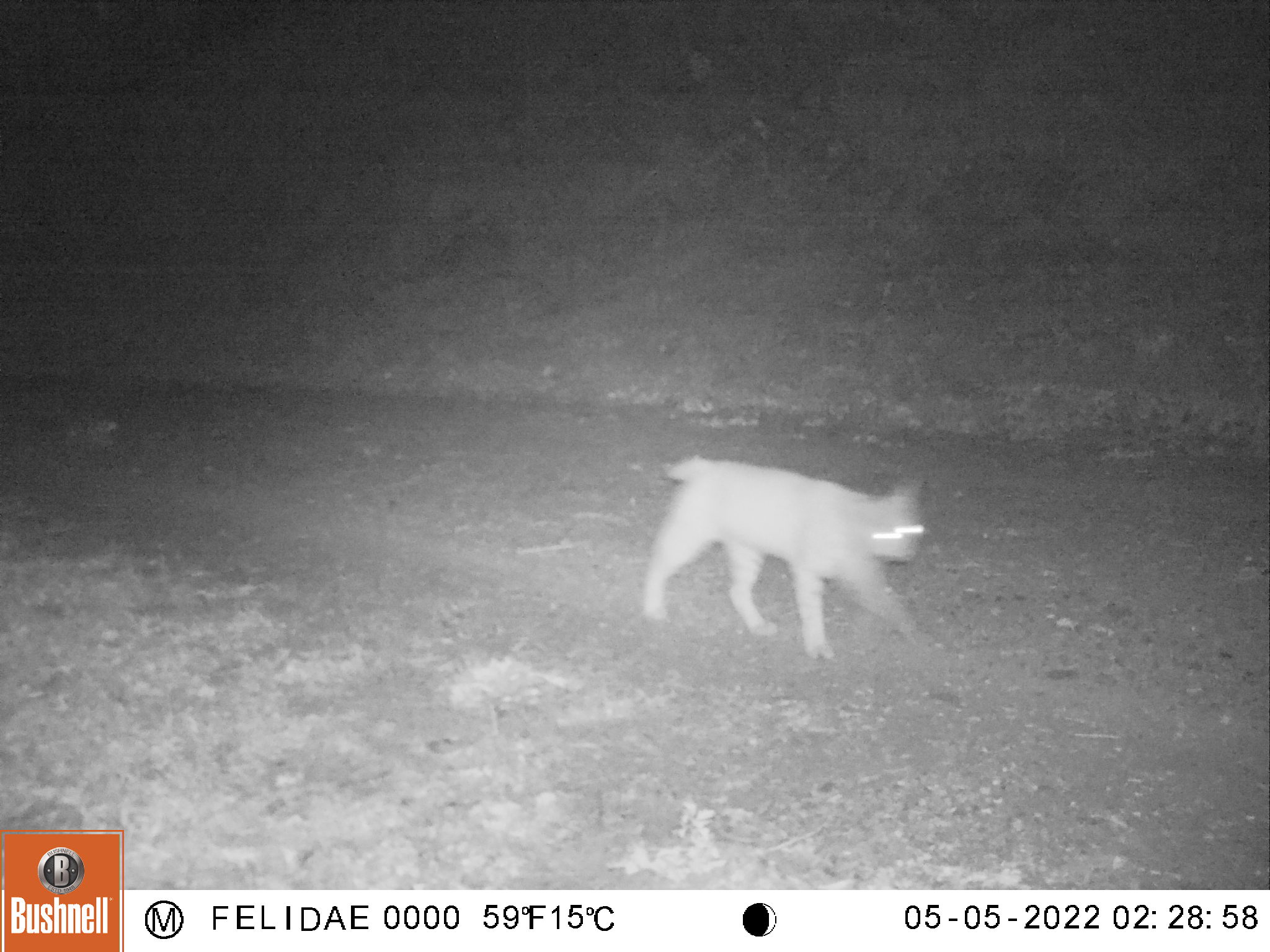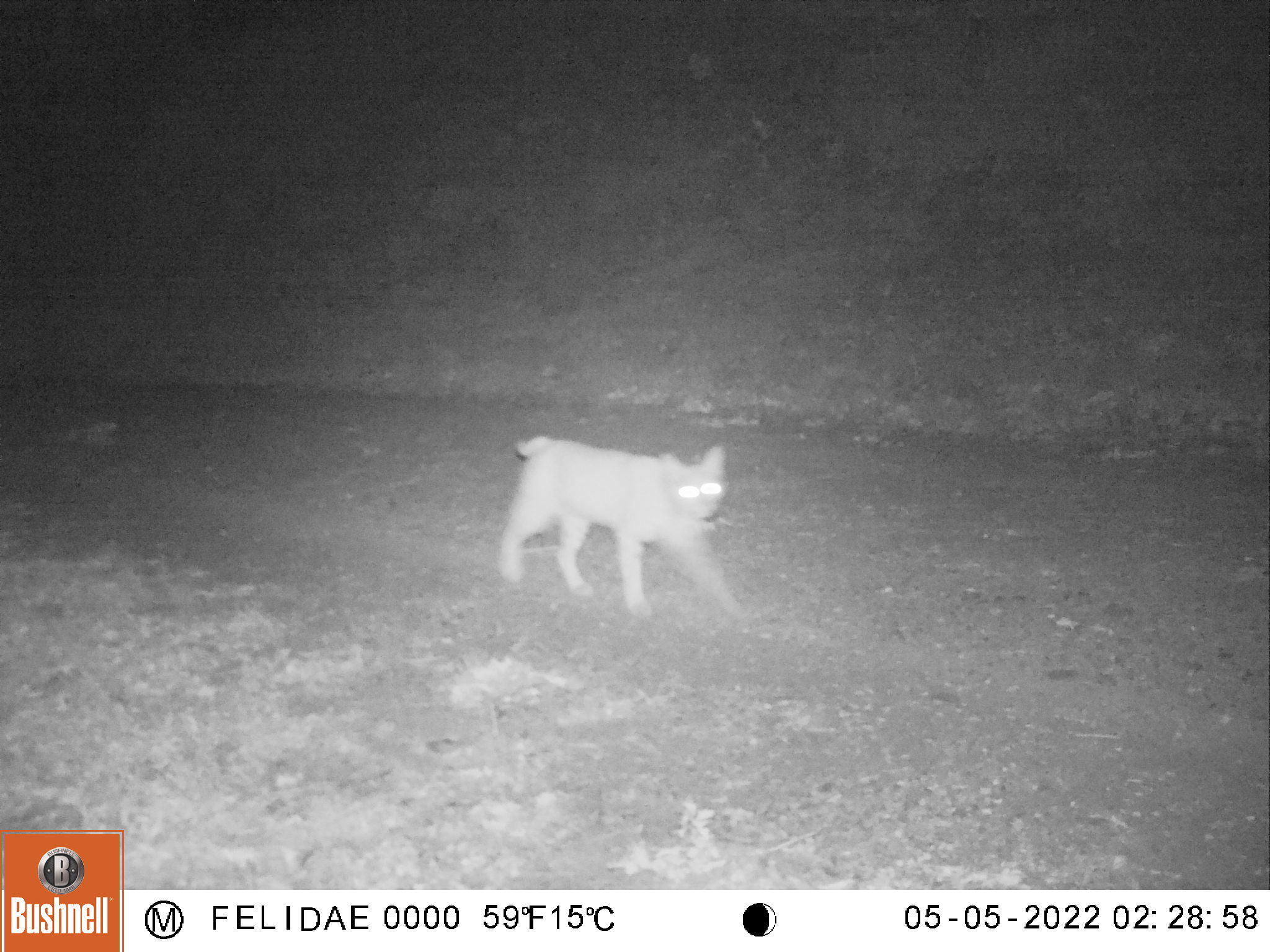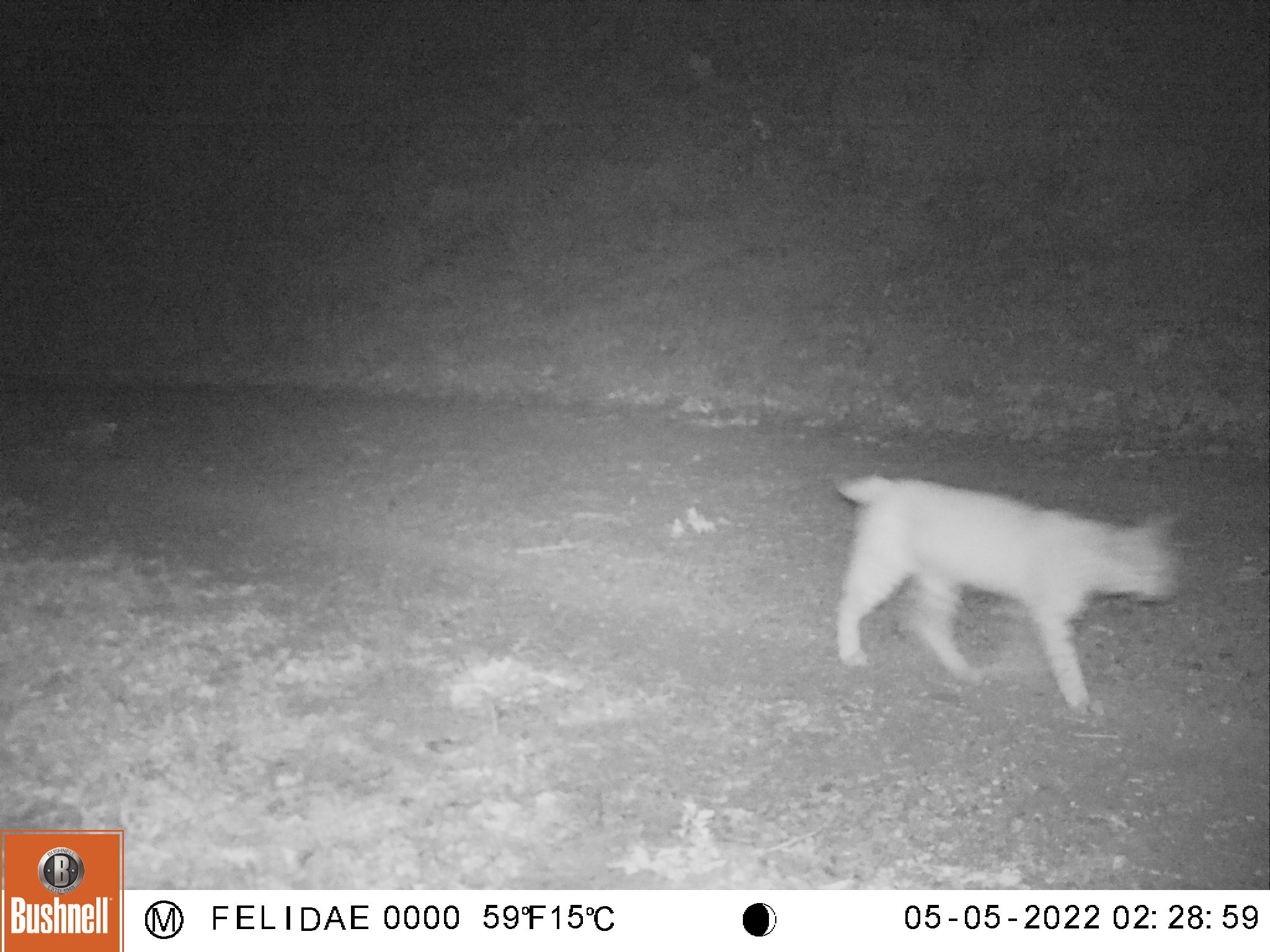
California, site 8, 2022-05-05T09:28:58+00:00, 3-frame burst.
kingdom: Animalia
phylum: Chordata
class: Mammalia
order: Carnivora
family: Felidae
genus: Lynx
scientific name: Lynx rufus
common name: bobcat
Bobcat (Lynx rufus).